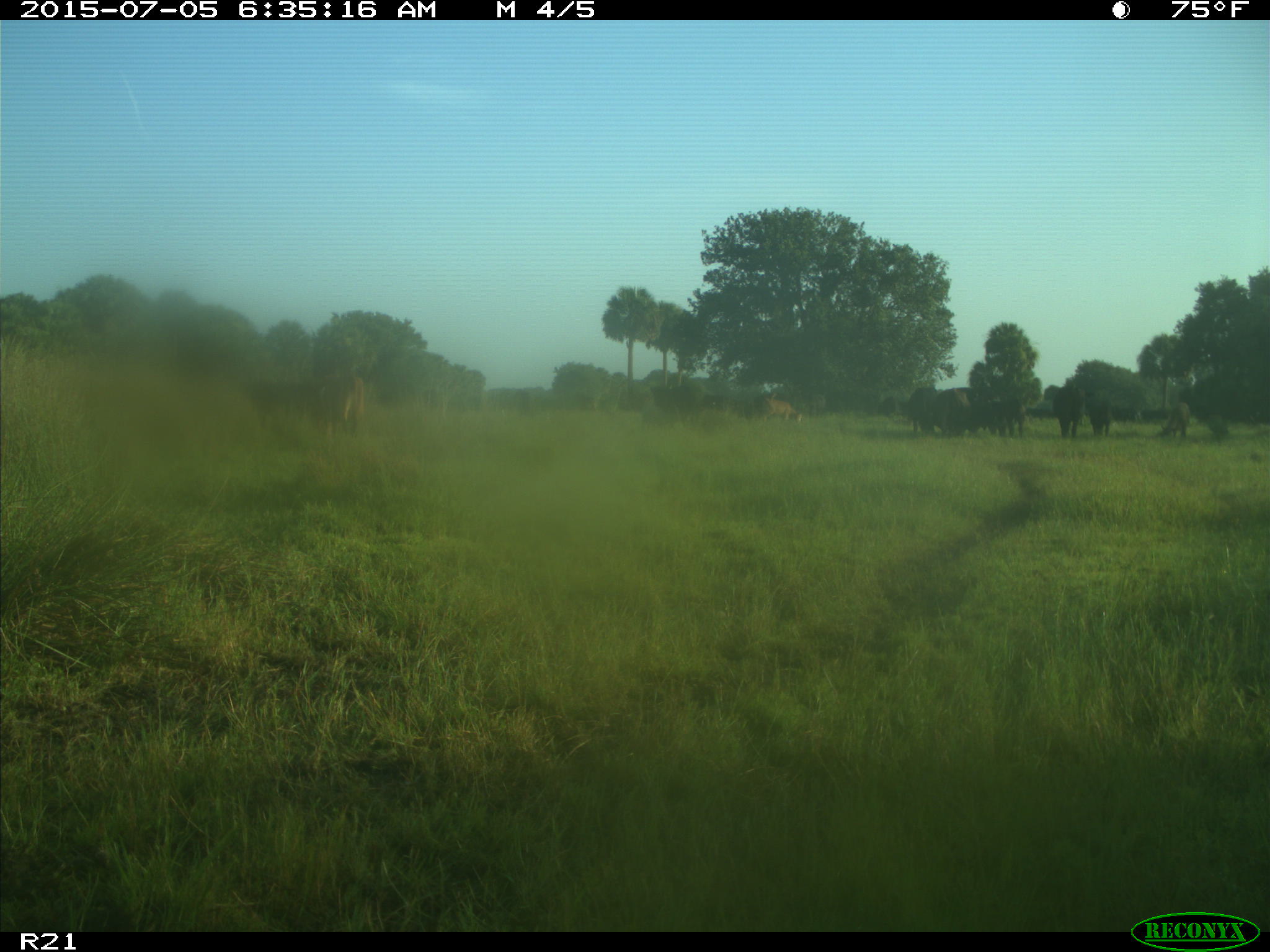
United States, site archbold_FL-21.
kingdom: Animalia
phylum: Chordata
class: Mammalia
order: Artiodactyla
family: Bovidae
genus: Bos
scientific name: Bos taurus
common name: domestic cow